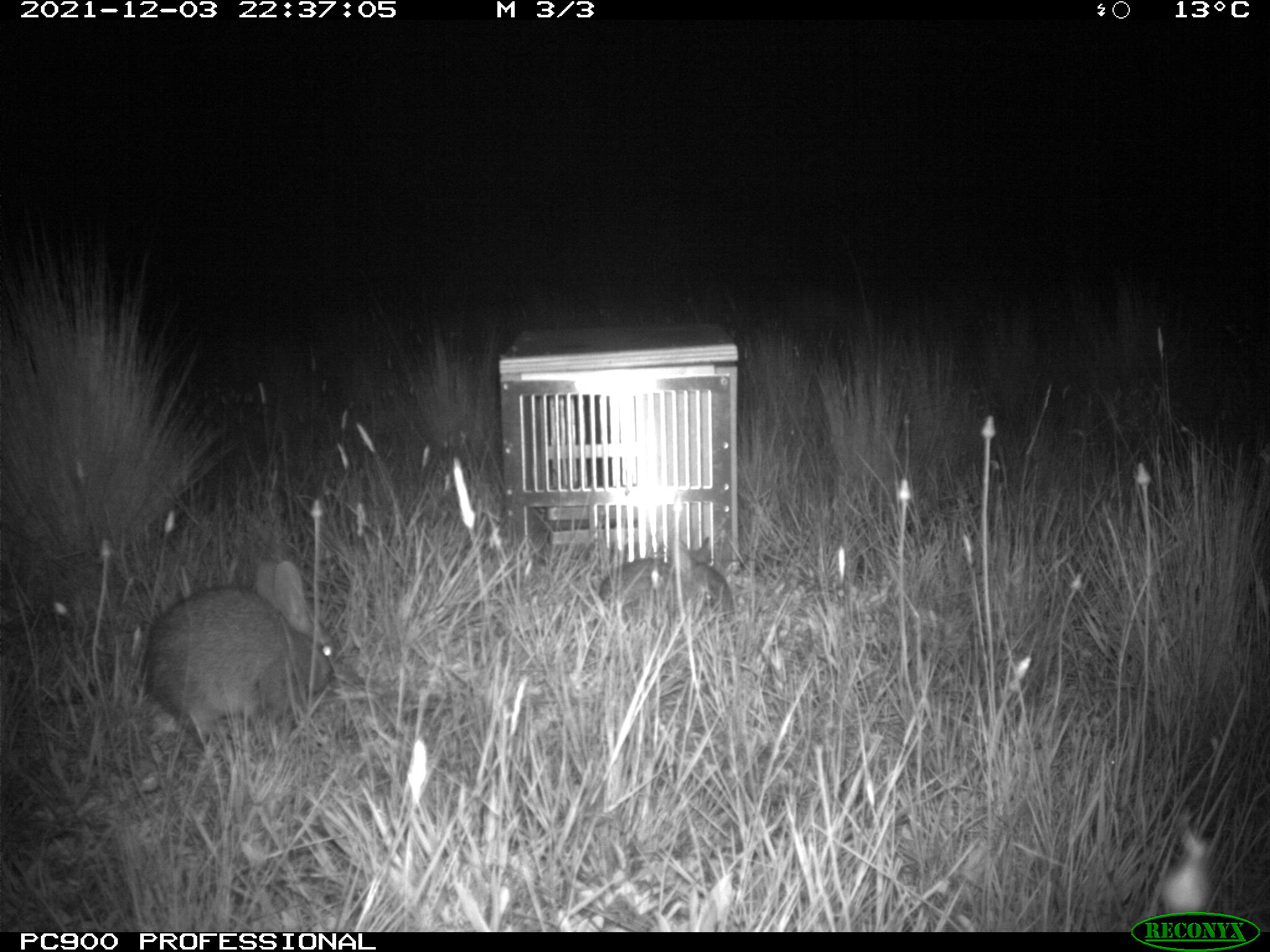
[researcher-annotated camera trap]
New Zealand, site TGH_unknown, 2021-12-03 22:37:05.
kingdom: Animalia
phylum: Chordata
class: Mammalia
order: Lagomorpha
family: Leporidae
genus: Oryctolagus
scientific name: Oryctolagus cuniculus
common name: european rabbit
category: rabbit